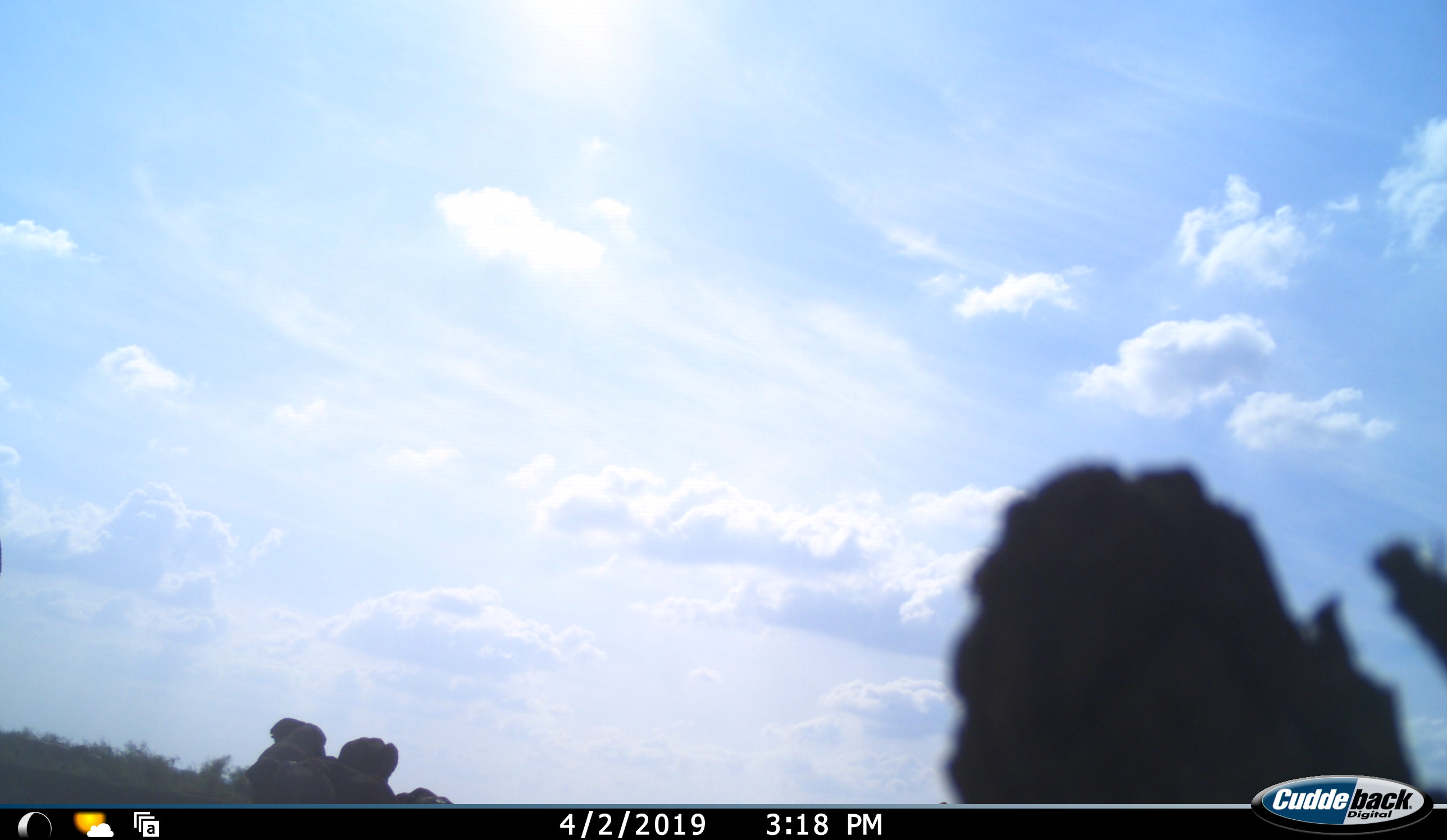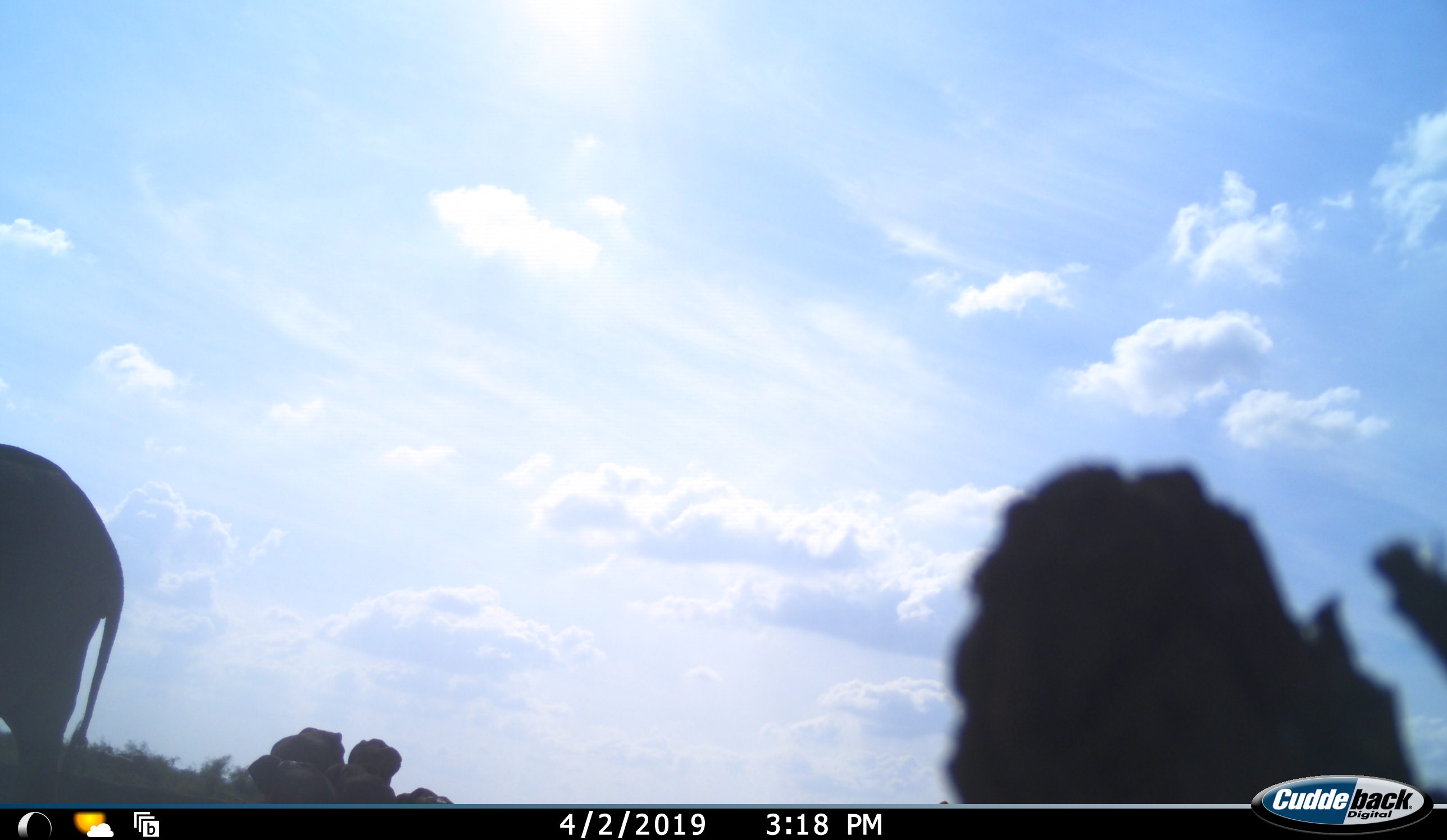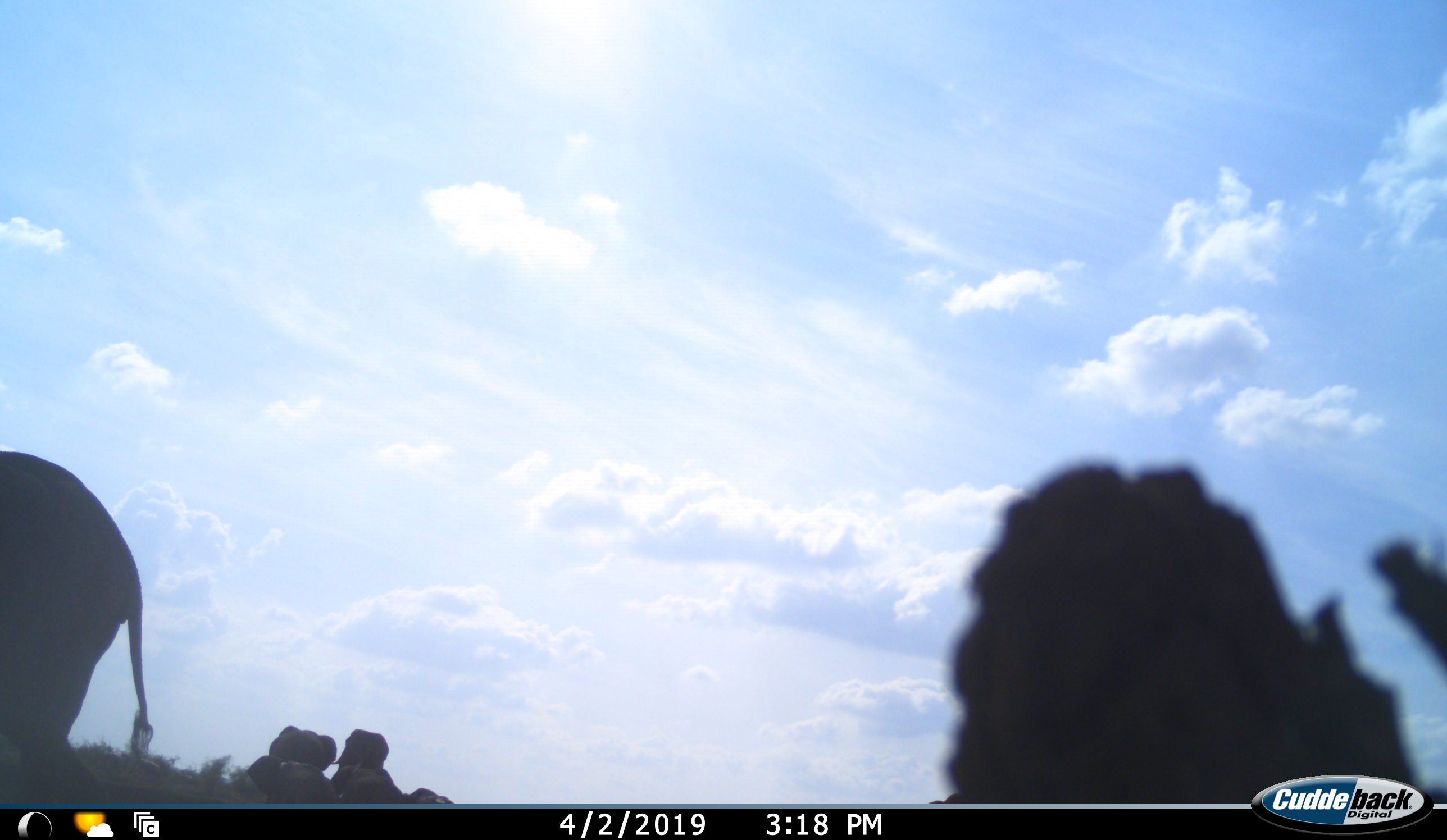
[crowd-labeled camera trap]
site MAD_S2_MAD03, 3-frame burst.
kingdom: Animalia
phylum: Chordata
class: Mammalia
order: Proboscidea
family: Elephantidae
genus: Loxodonta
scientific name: Loxodonta africana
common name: african bush elephant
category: elephant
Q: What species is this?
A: Elephant (african bush elephant) (Loxodonta africana).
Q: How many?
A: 3.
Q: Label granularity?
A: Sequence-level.